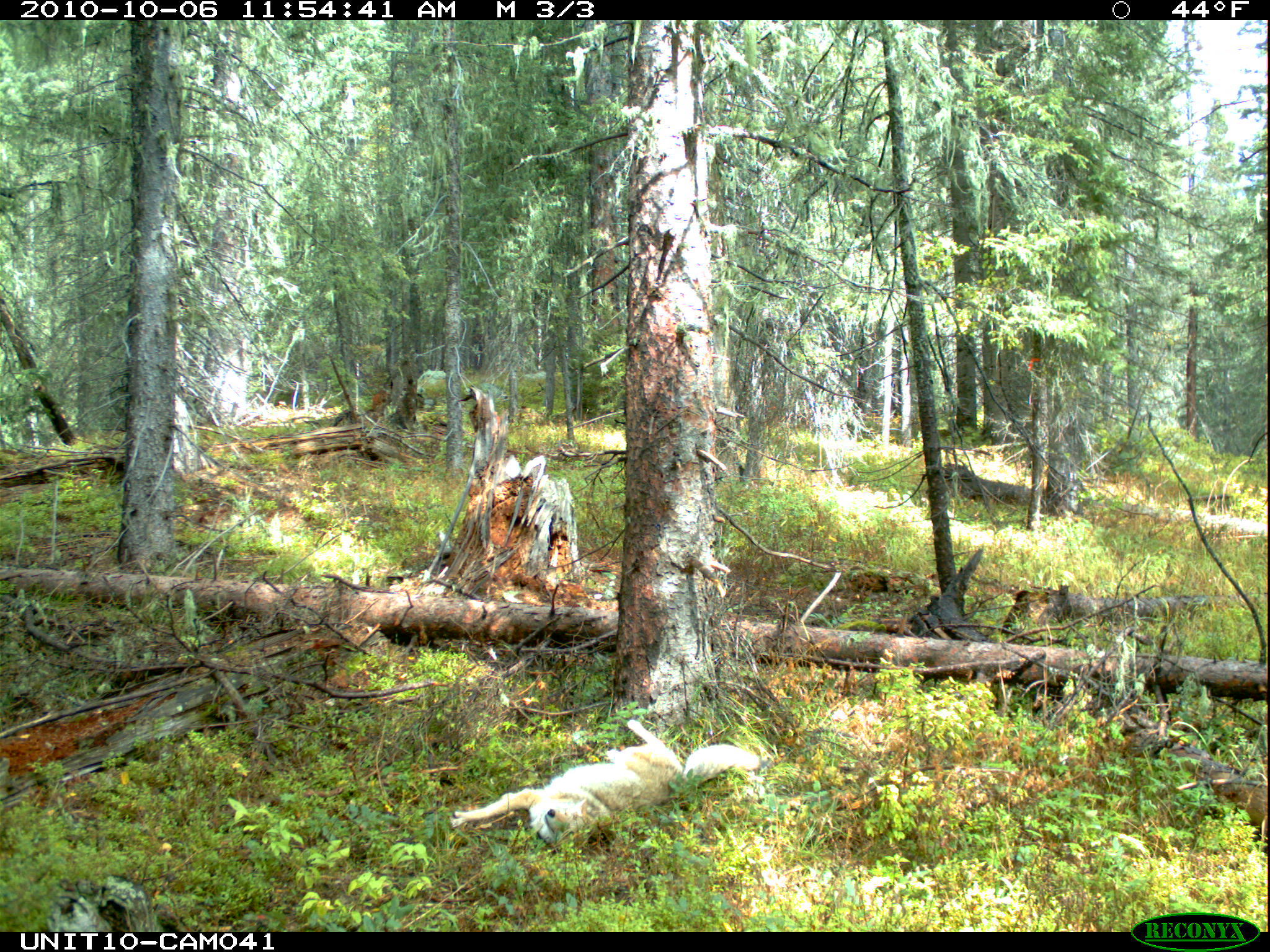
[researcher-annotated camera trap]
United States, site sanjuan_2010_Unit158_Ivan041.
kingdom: Animalia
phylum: Chordata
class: Mammalia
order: Carnivora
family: Canidae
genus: Canis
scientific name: Canis latrans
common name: coyote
Canis latrans (coyote).